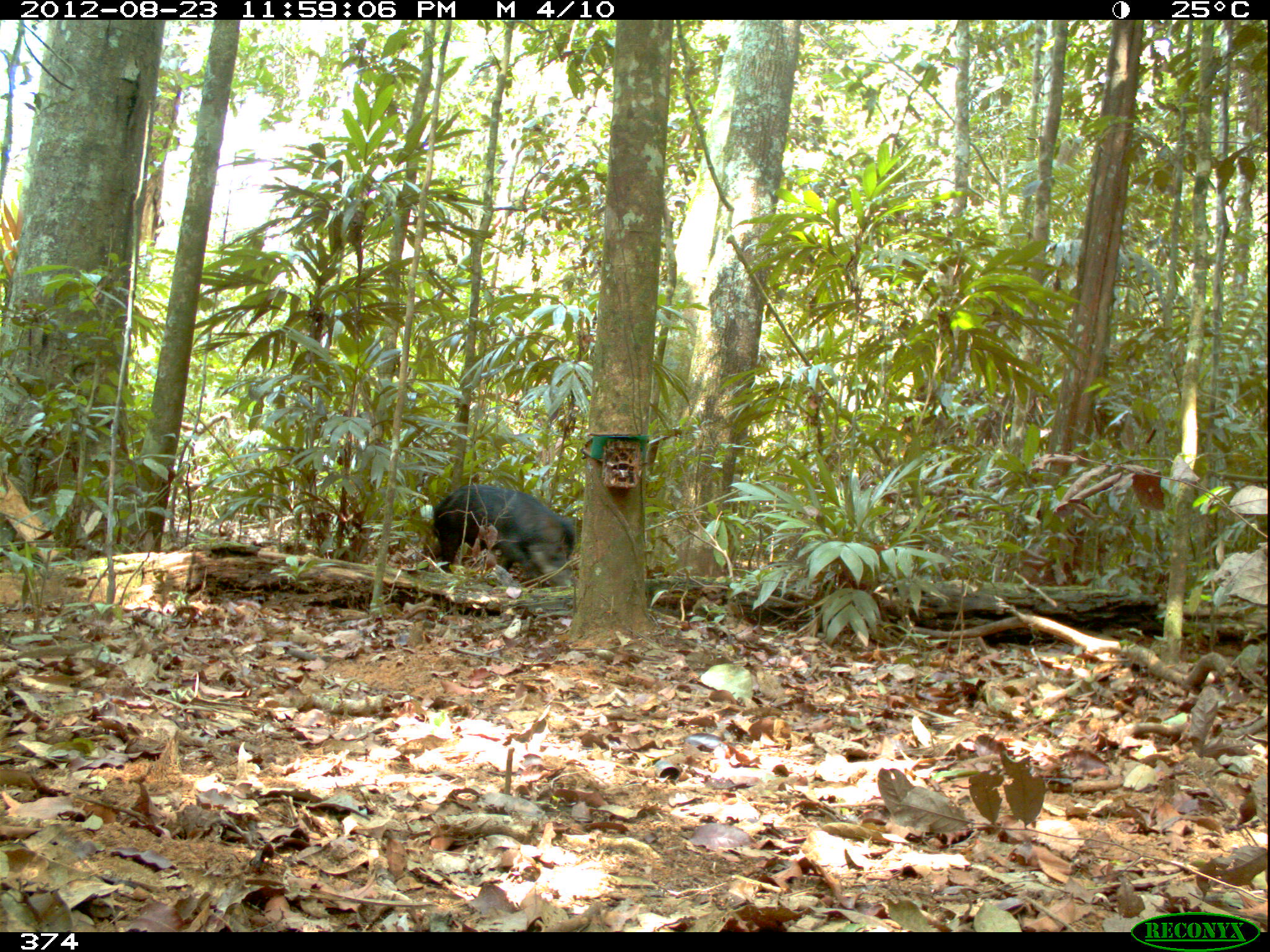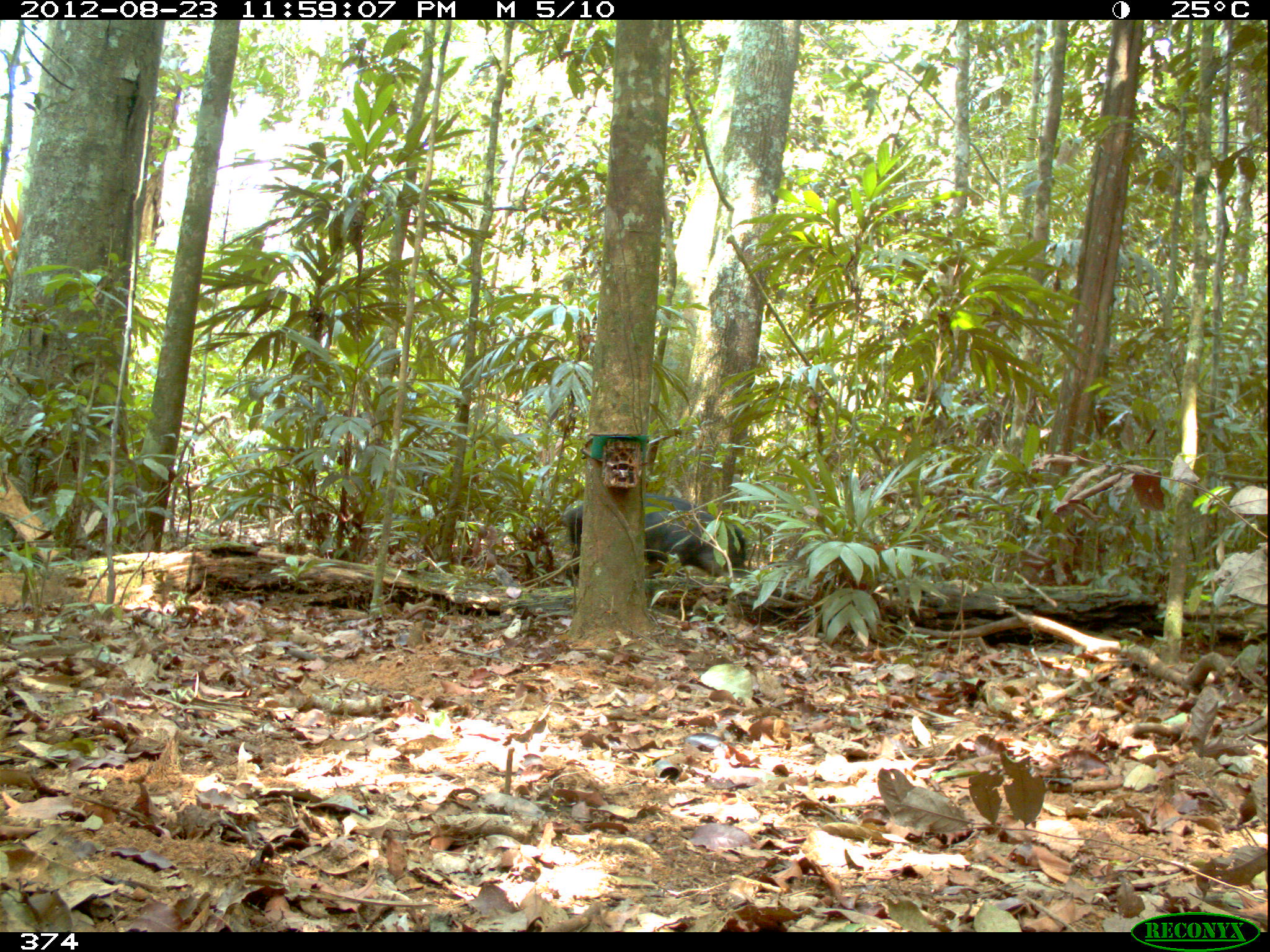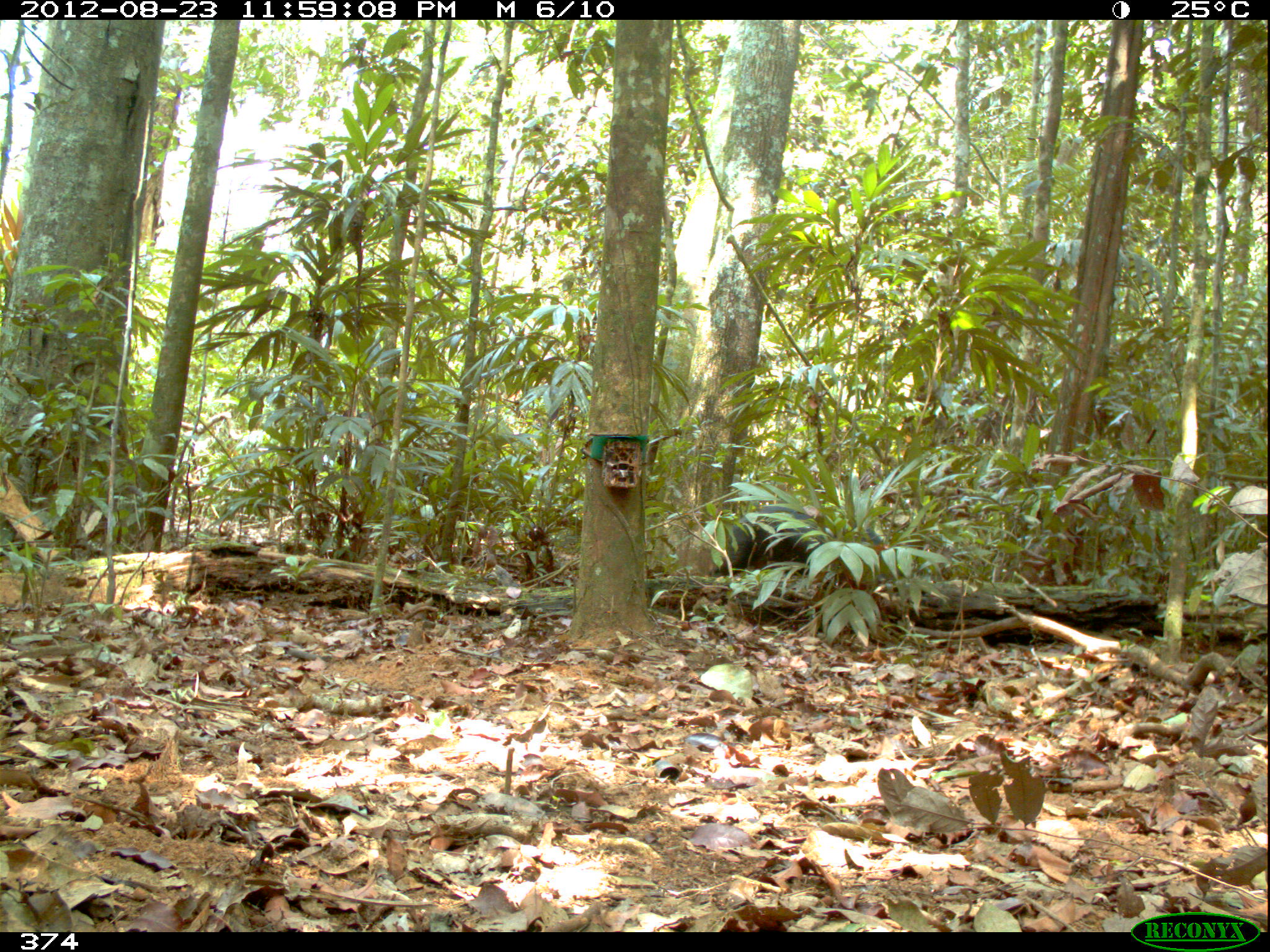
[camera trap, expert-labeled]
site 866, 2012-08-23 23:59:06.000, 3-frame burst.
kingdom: Animalia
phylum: Chordata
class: Mammalia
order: Artiodactyla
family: Tayassuidae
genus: Tayassu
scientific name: Tayassu pecari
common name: white-lipped peccary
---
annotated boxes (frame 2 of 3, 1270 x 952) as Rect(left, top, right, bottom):
tayassu pecari: Rect(561, 492, 747, 579)